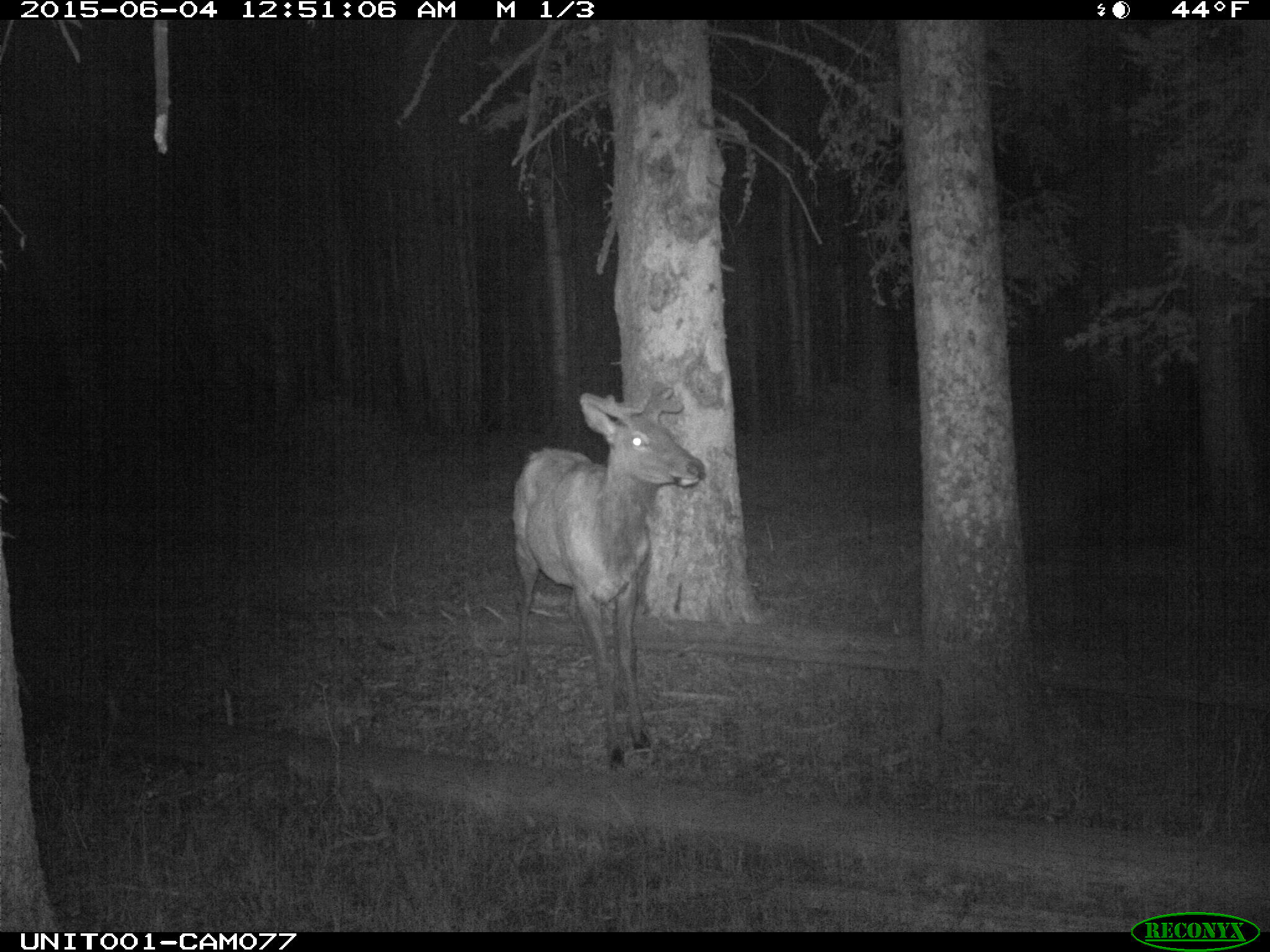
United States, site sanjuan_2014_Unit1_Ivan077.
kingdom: Animalia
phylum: Chordata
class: Mammalia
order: Artiodactyla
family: Cervidae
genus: Cervus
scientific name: Cervus elaphus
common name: red deer